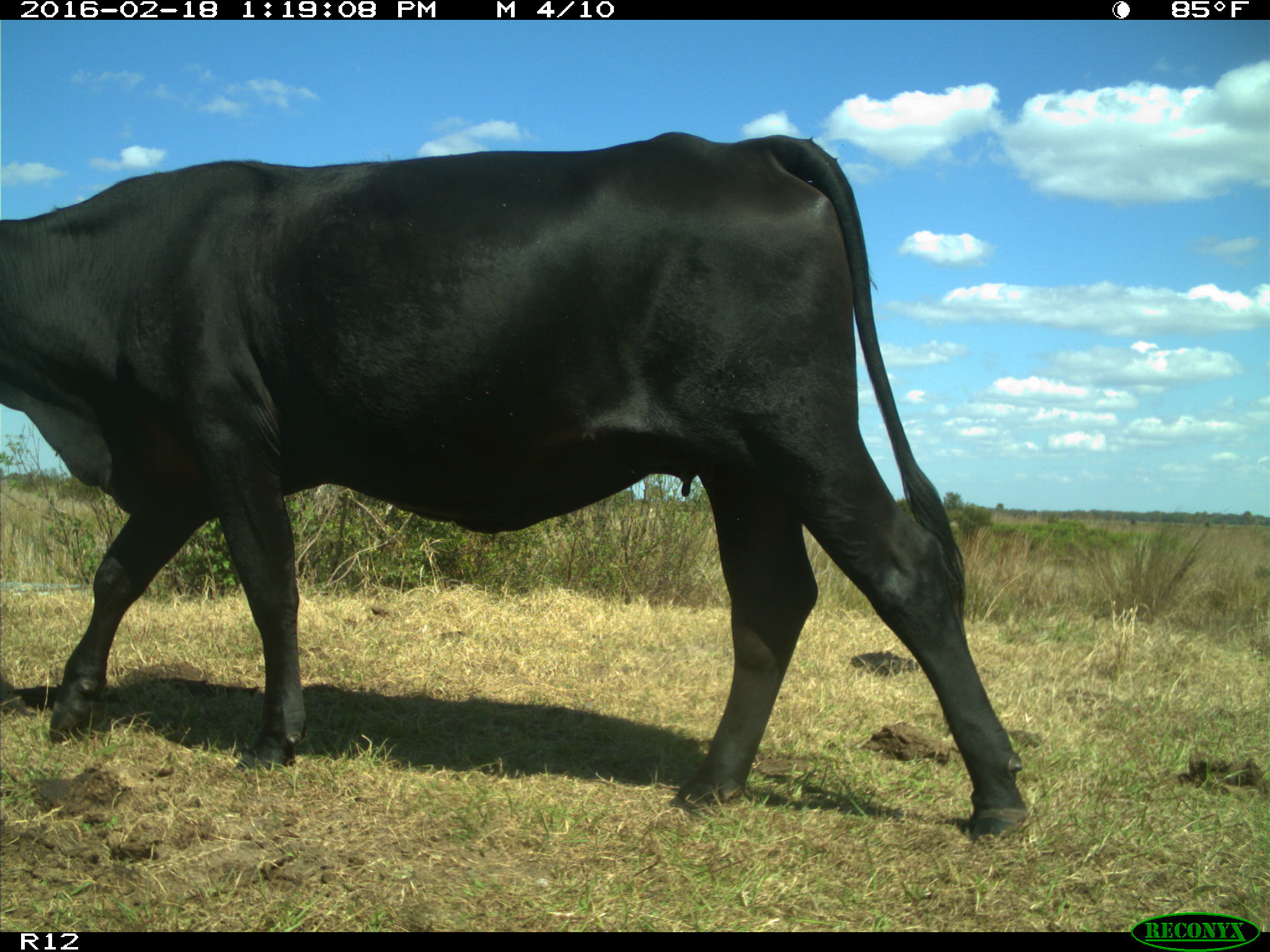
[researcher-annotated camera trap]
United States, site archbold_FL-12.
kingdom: Animalia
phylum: Chordata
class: Mammalia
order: Artiodactyla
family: Bovidae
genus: Bos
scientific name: Bos taurus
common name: domestic cow